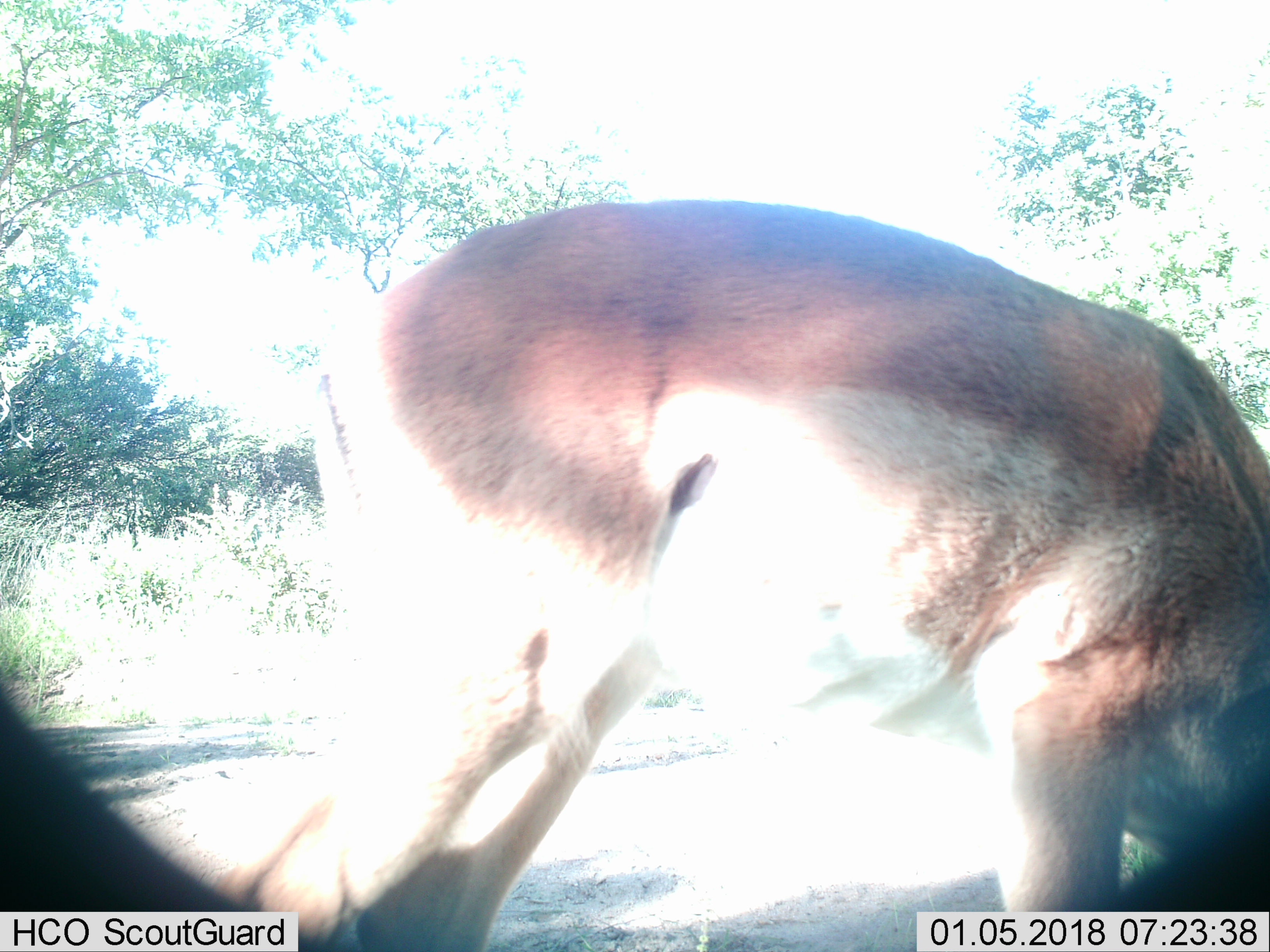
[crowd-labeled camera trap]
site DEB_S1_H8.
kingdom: Animalia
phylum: Chordata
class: Mammalia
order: Artiodactyla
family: Bovidae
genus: Aepyceros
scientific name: Aepyceros melampus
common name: impala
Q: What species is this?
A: Impala (Aepyceros melampus).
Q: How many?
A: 1.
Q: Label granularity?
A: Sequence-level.